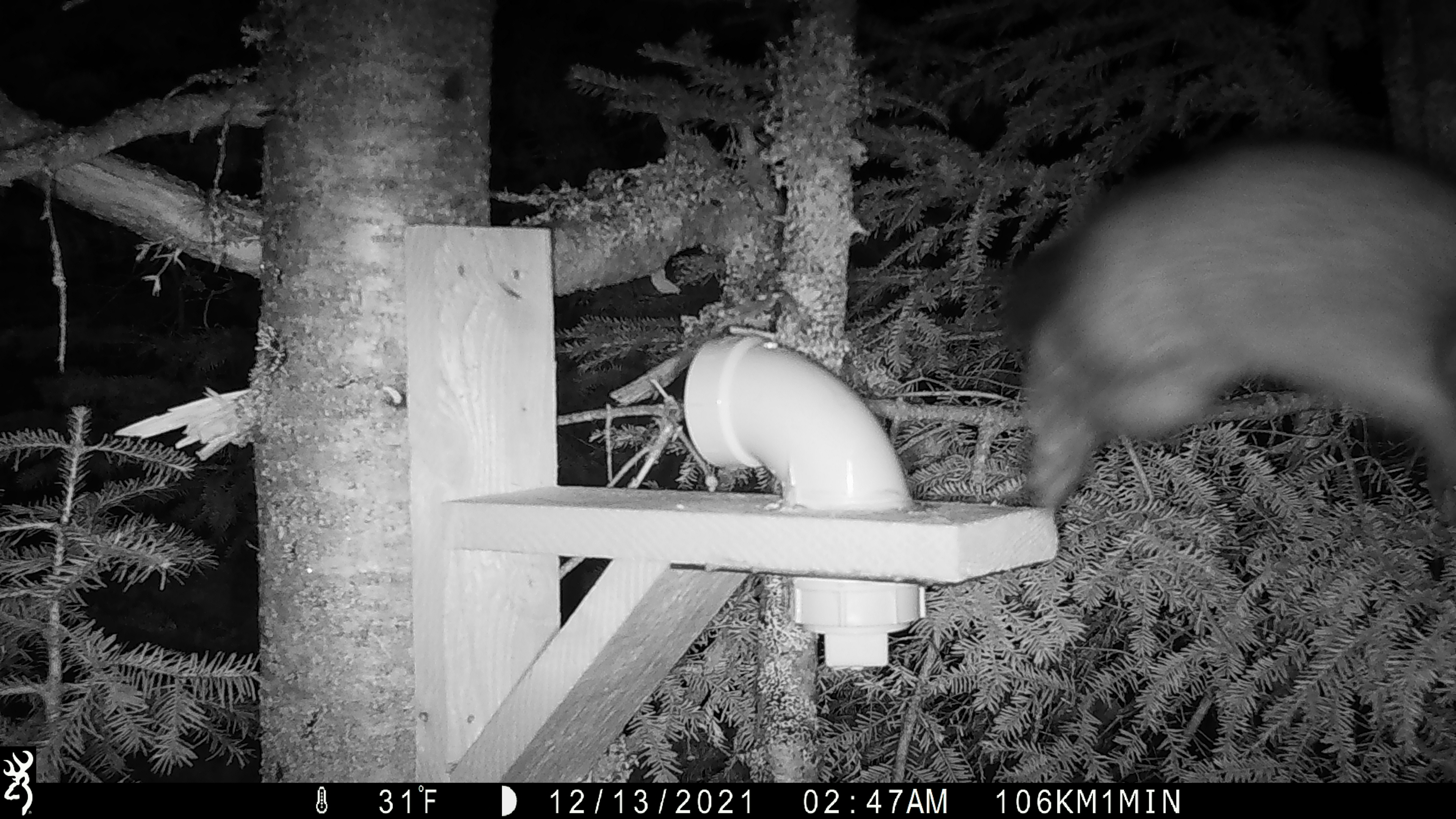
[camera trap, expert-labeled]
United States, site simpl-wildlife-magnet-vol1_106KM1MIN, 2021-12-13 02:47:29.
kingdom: Animalia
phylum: Chordata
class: Mammalia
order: Carnivora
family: Mustelidae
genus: Martes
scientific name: Martes americana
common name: american marten